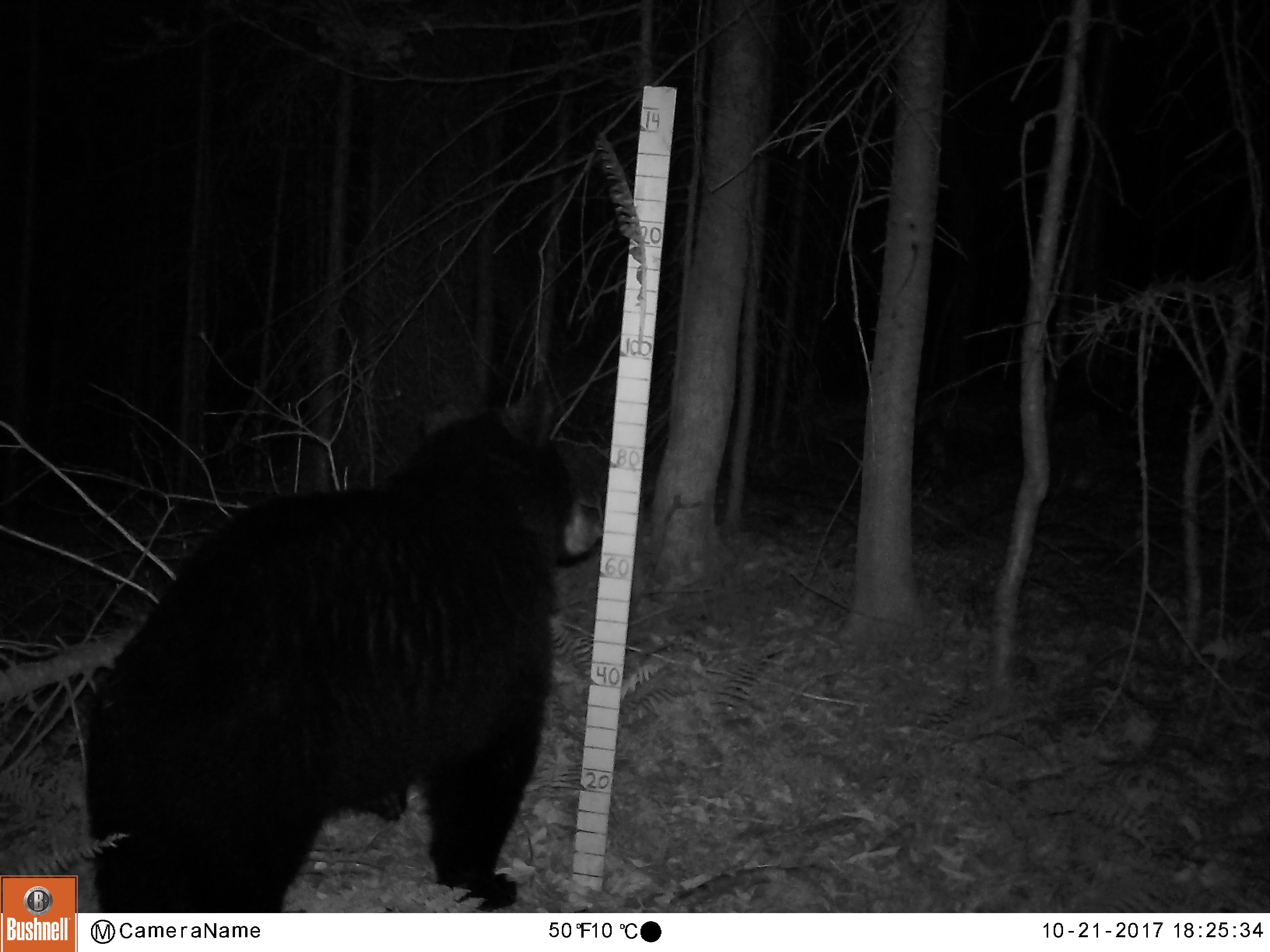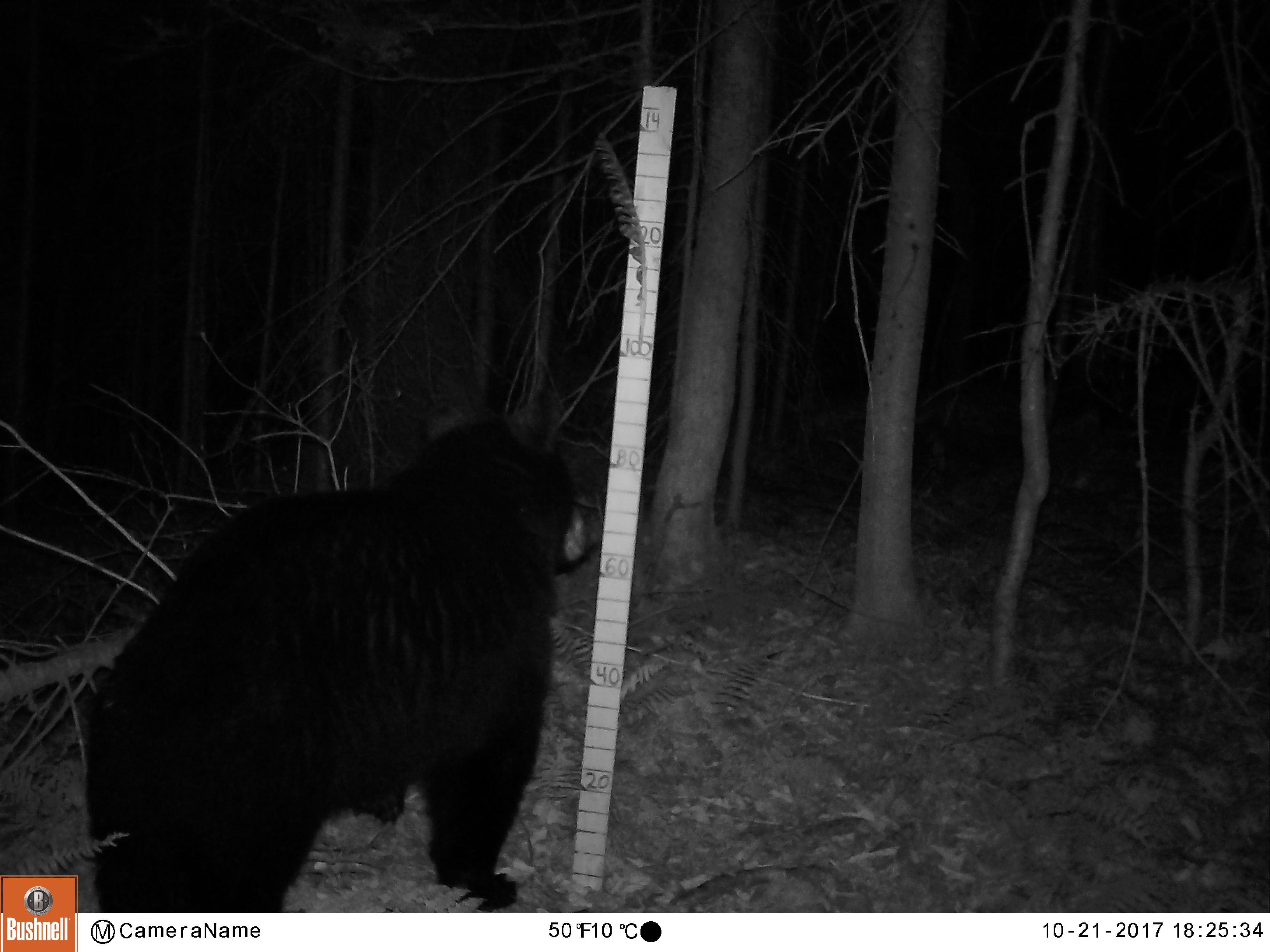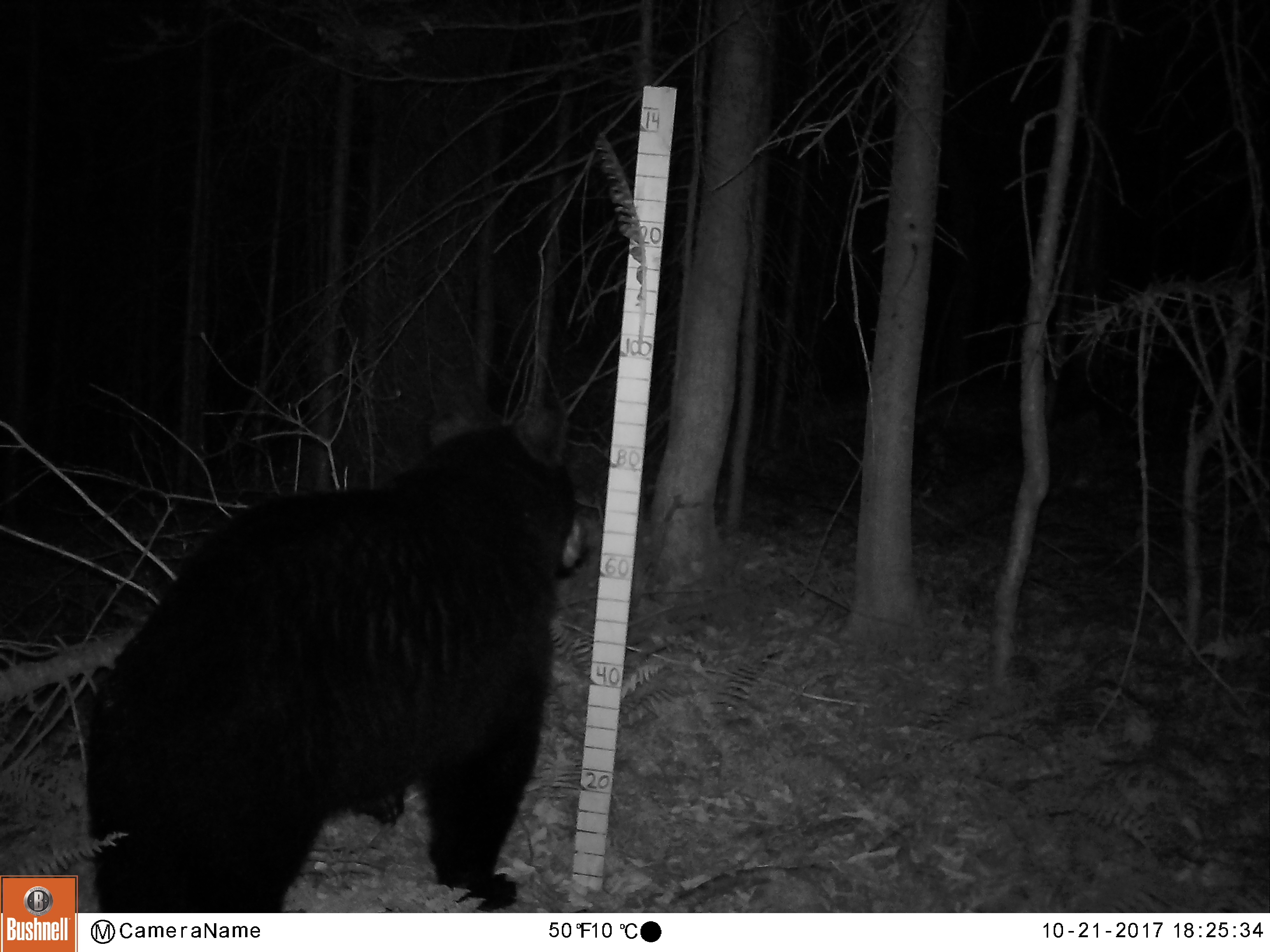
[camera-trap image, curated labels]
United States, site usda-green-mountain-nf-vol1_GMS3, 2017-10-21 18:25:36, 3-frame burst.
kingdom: Animalia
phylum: Chordata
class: Mammalia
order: Carnivora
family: Ursidae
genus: Ursus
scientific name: Ursus americanus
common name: black bear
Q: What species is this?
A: Black bear (Ursus americanus).